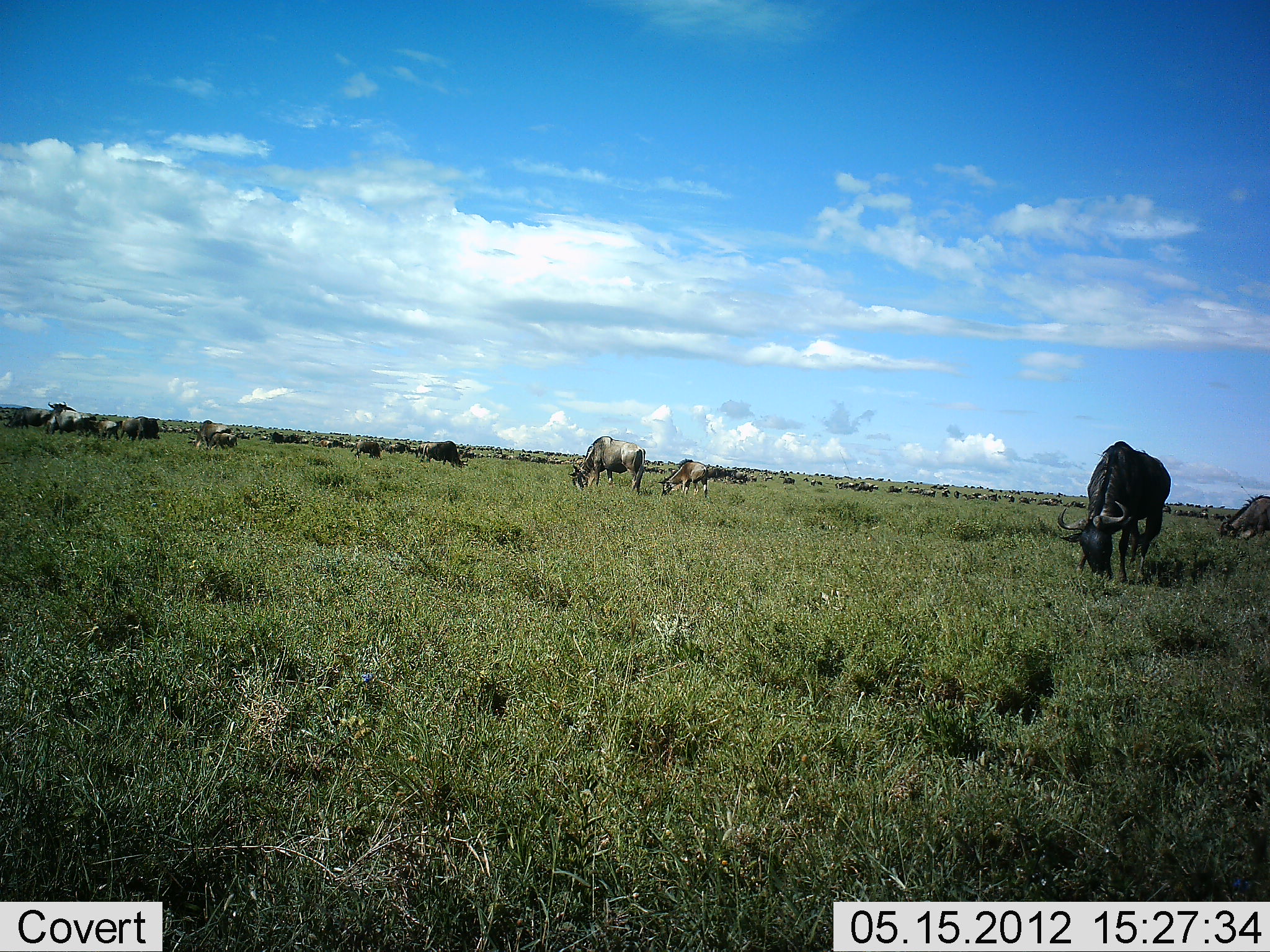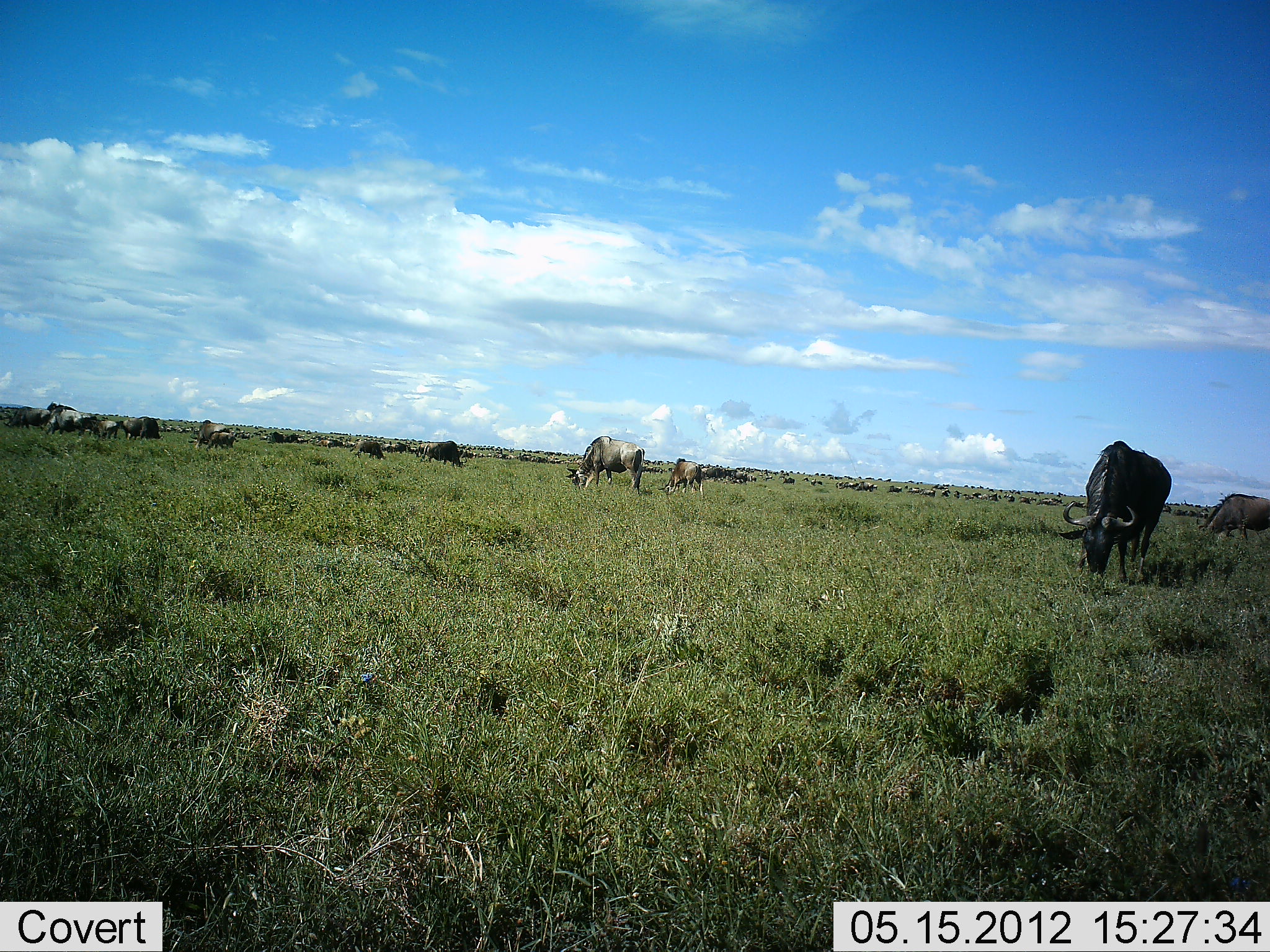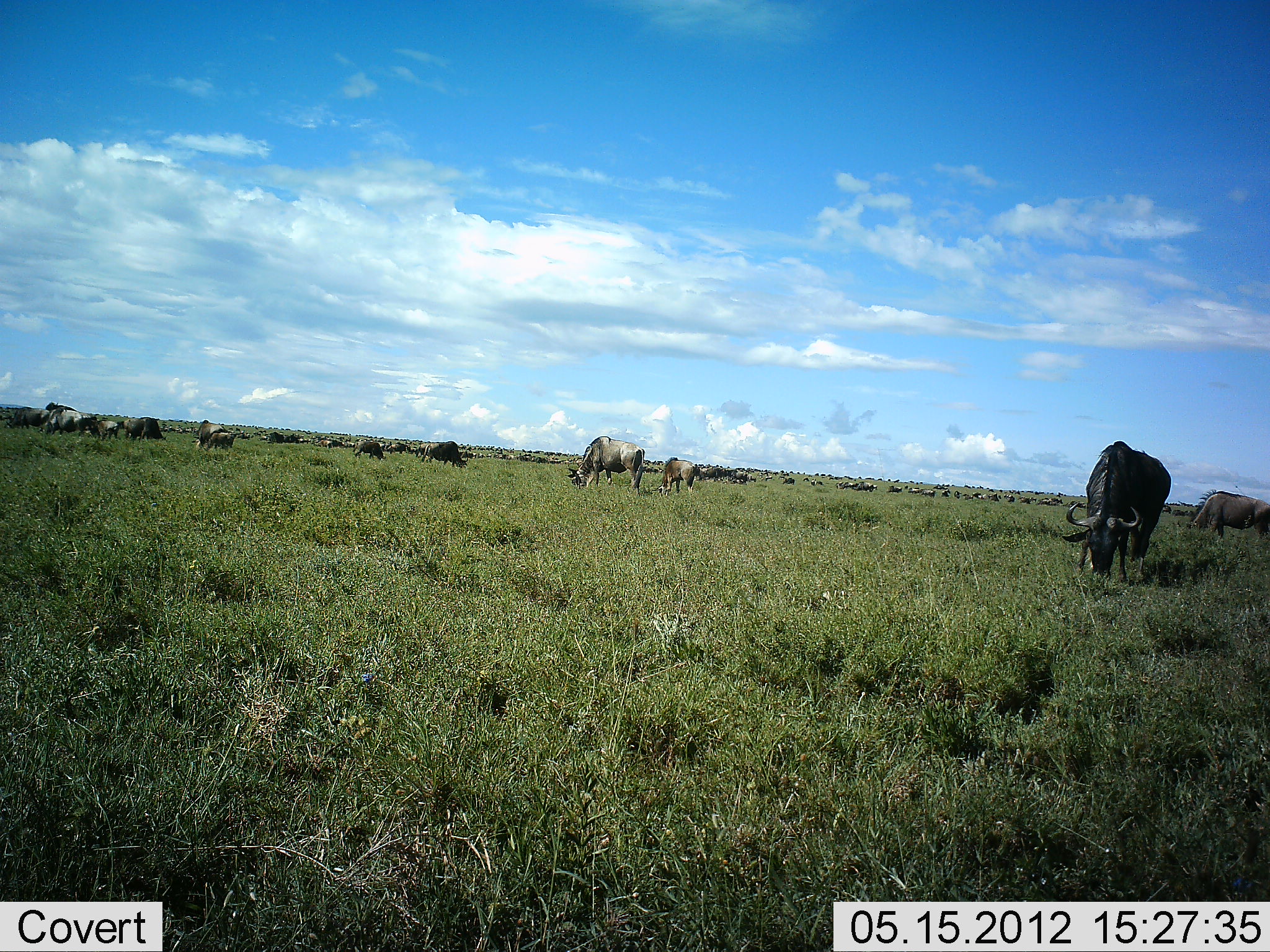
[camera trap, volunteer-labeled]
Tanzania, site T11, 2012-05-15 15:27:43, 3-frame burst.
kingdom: Animalia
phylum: Chordata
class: Mammalia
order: Artiodactyla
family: Bovidae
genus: Connochaetes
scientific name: Connochaetes taurinus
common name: blue wildebeest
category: wildebeest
Wildebeest (blue wildebeest) (Connochaetes taurinus), count 11-50. Behavior (volunteer vote fractions): standing 30%, resting 0%, moving 20%, interacting 0%. Young present (vote fraction): 10%. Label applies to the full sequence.